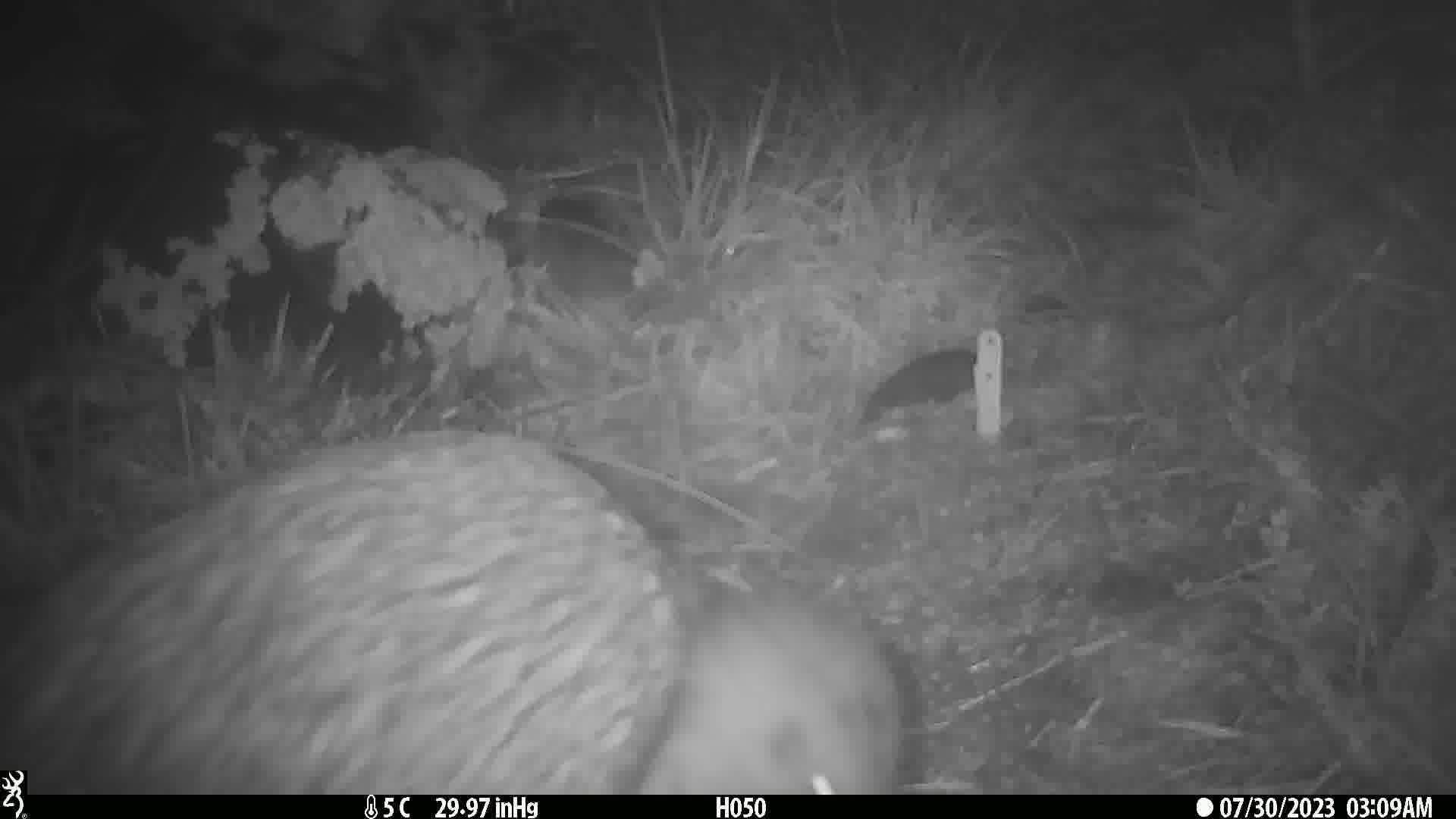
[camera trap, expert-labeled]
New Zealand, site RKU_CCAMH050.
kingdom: Animalia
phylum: Chordata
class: Aves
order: Apterygiformes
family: Apterygidae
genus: Apteryx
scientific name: Apteryx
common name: kiwi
Kiwi (Apteryx).